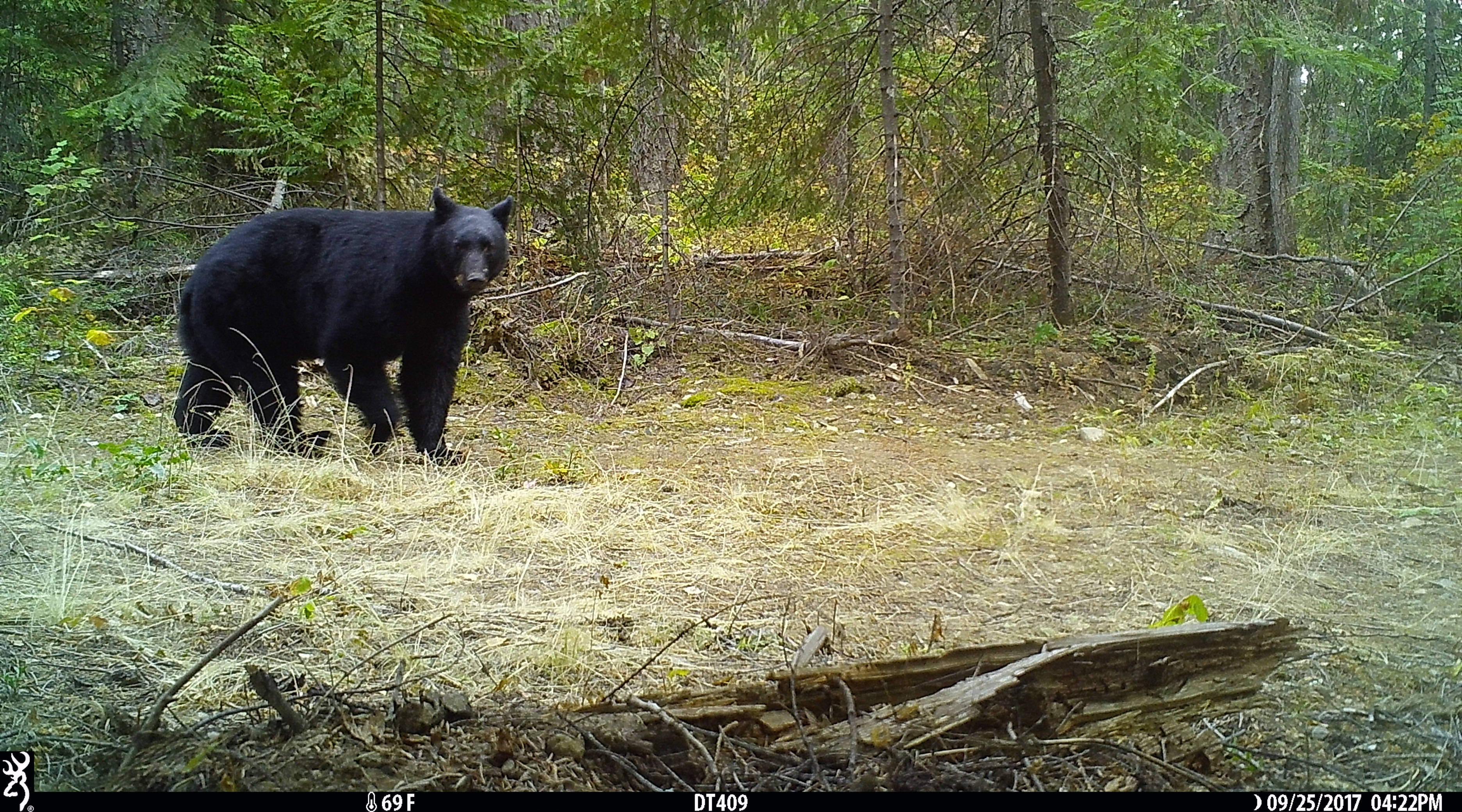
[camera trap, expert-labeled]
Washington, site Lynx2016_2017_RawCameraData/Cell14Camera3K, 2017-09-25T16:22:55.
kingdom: Animalia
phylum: Chordata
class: Mammalia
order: Carnivora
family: Ursidae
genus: Ursus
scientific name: Ursus americanus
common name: american black bear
Ursus americanus (american black bear). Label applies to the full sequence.